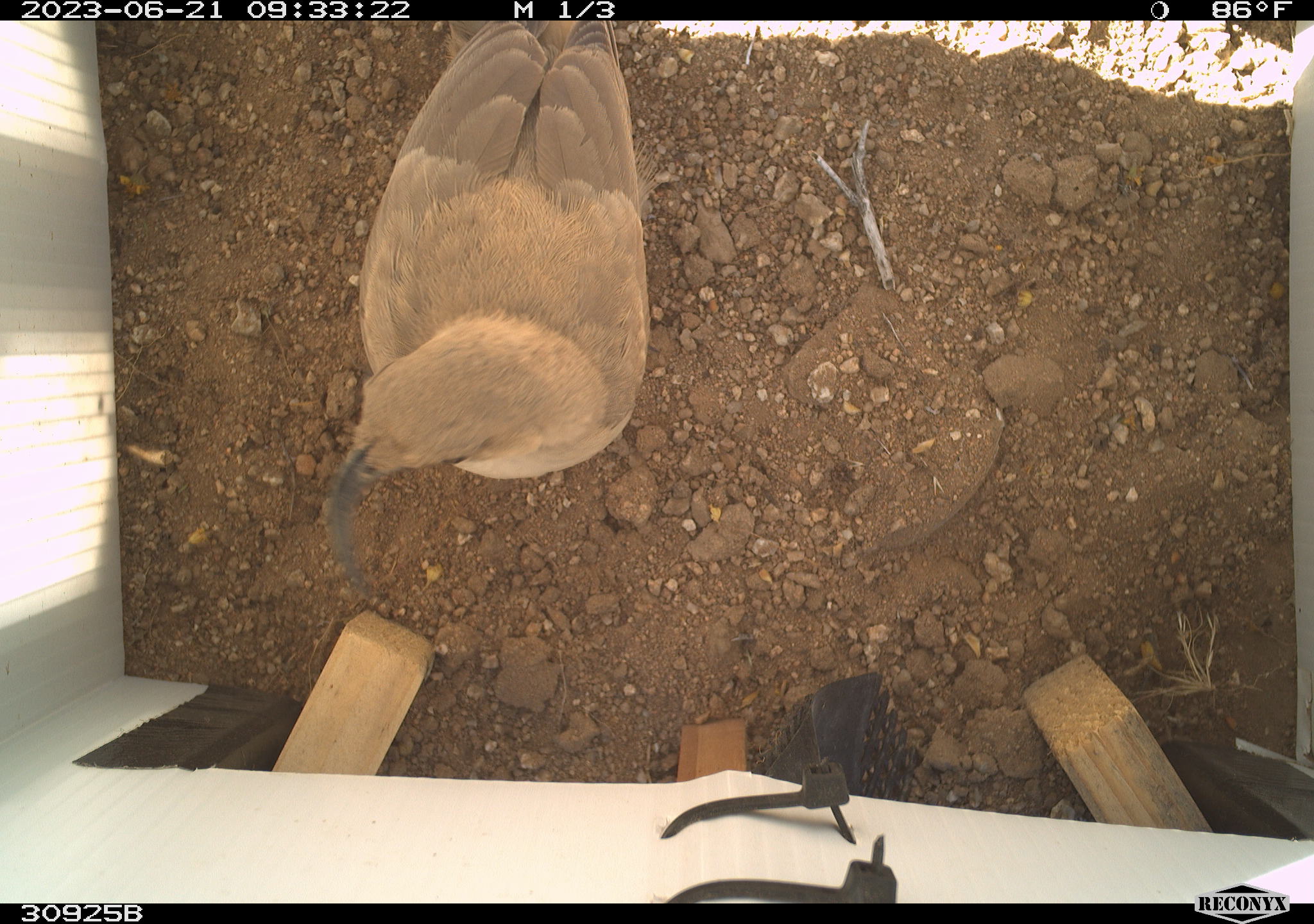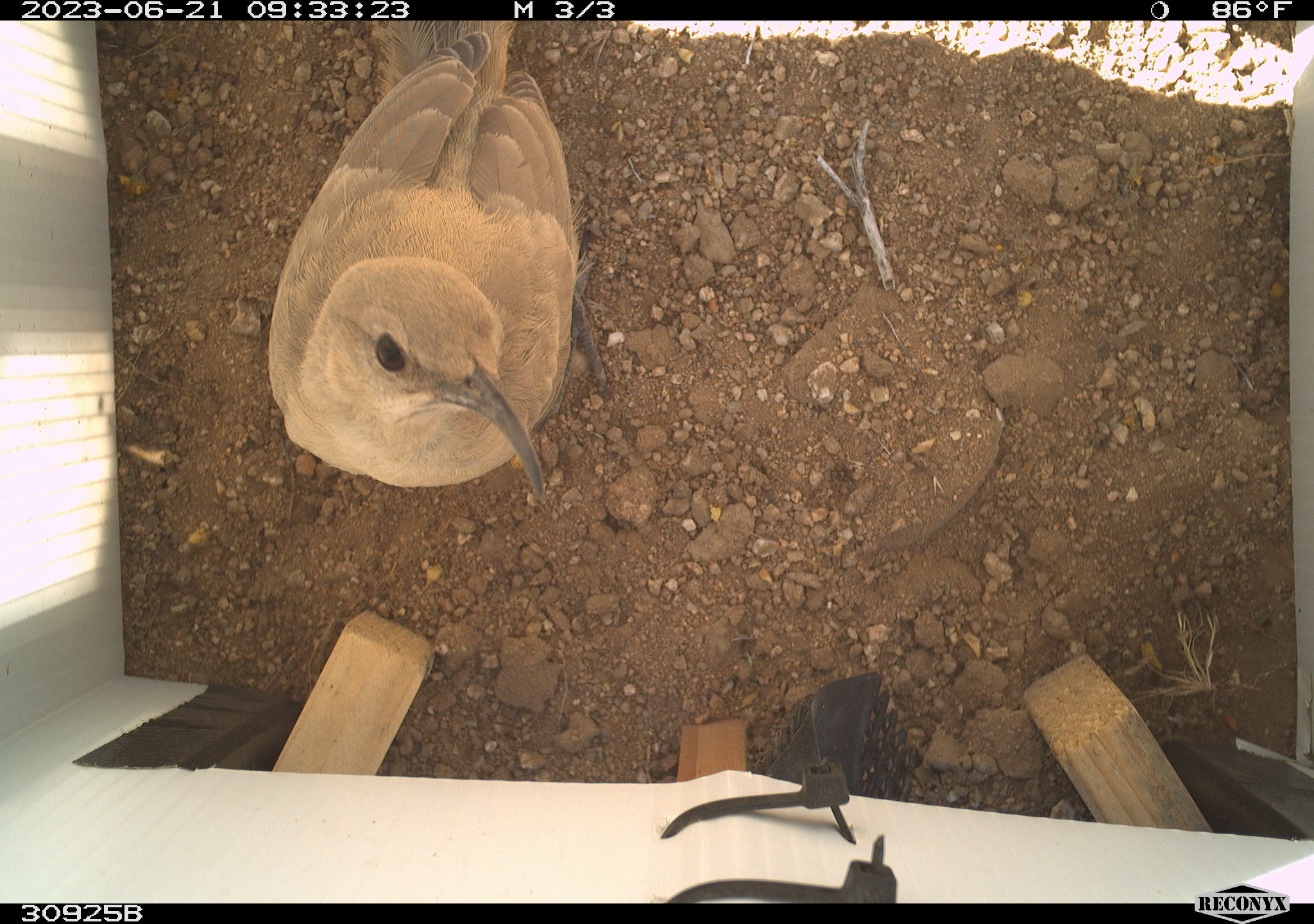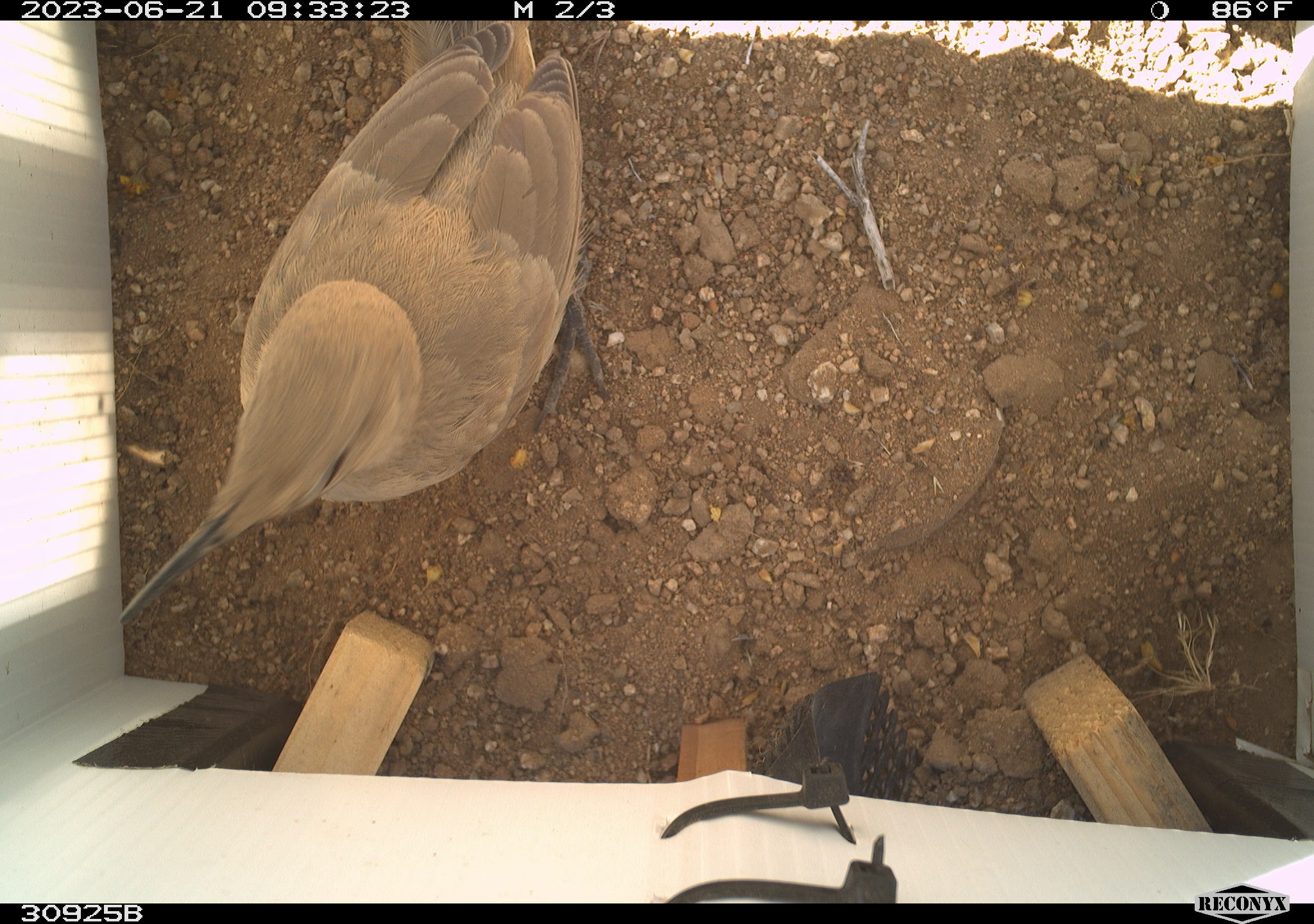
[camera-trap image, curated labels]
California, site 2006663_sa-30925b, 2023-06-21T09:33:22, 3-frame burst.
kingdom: Animalia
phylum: Chordata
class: Aves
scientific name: Aves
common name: bird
Bird (Aves).